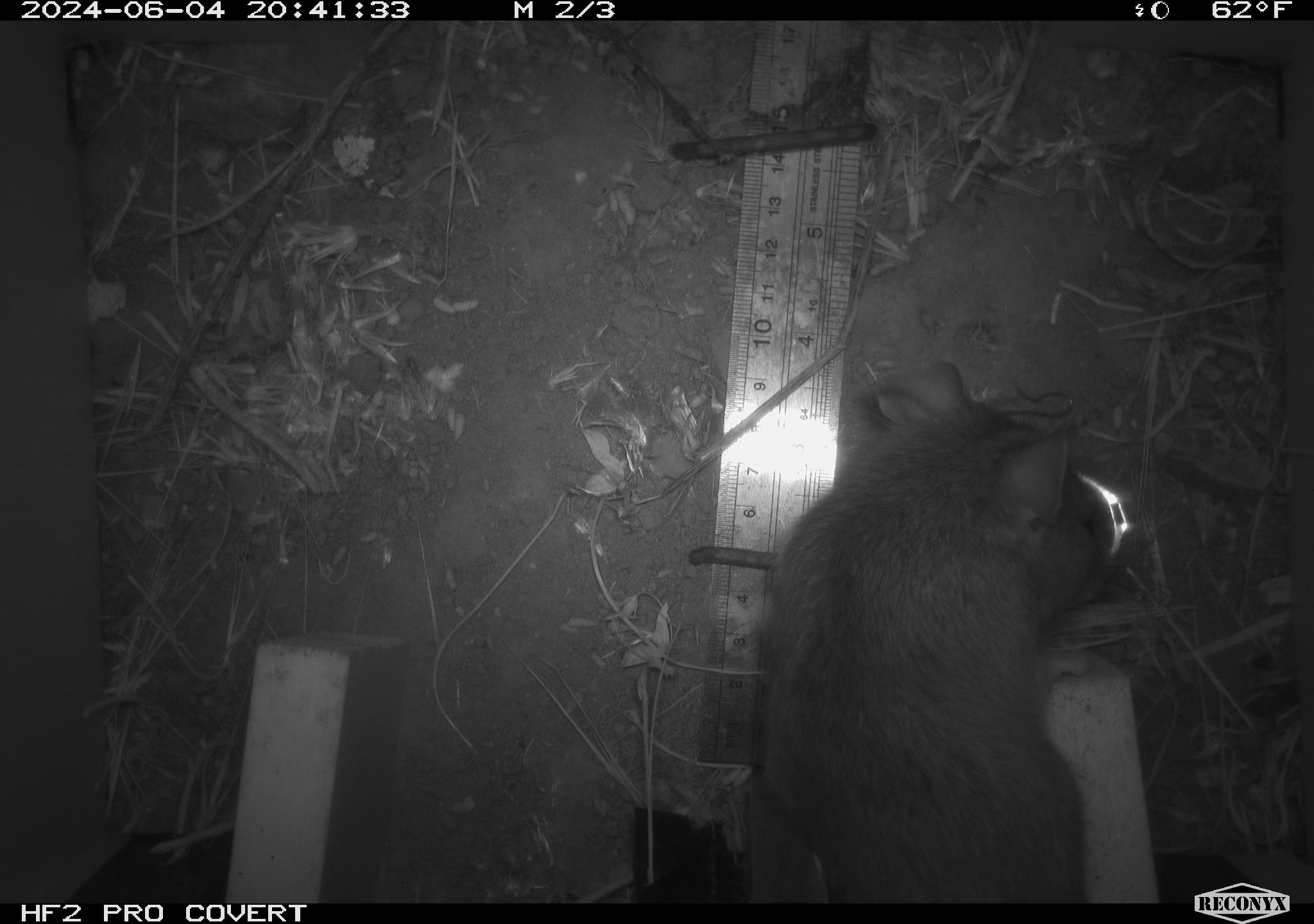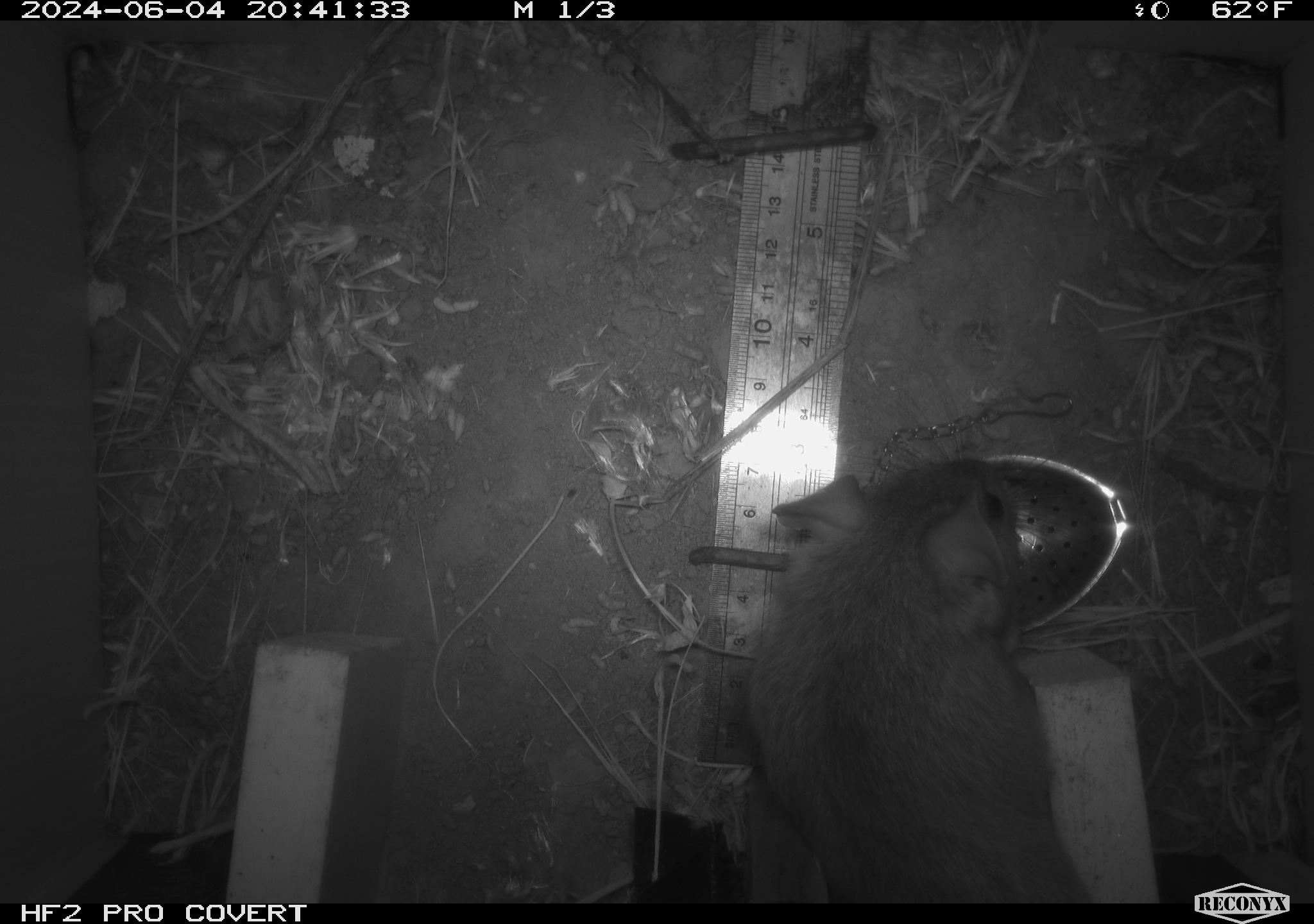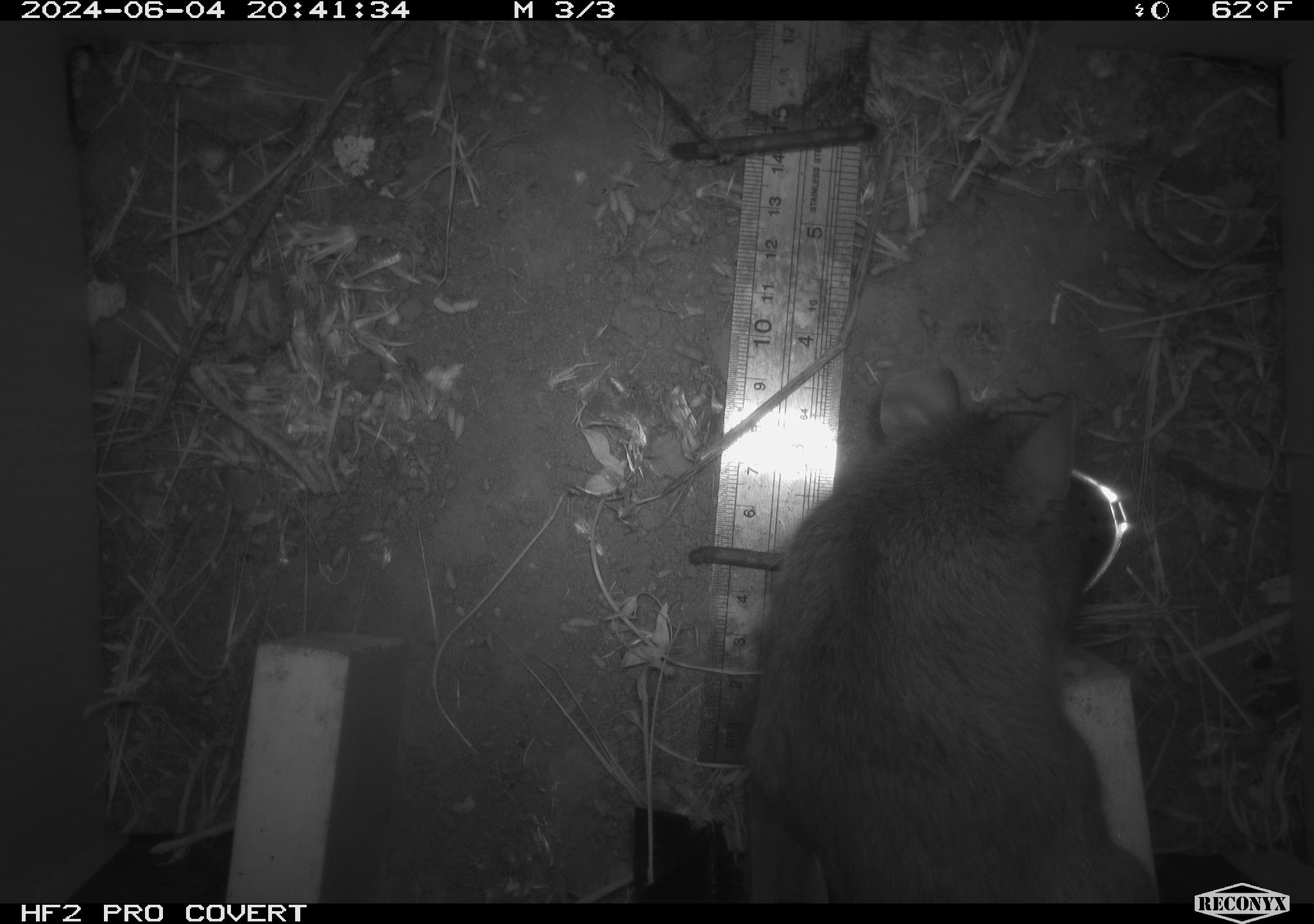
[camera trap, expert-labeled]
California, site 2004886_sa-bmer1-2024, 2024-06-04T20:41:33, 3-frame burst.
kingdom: Animalia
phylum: Chordata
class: Mammalia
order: Rodentia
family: Muridae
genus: Rattus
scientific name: Rattus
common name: rat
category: rattus species